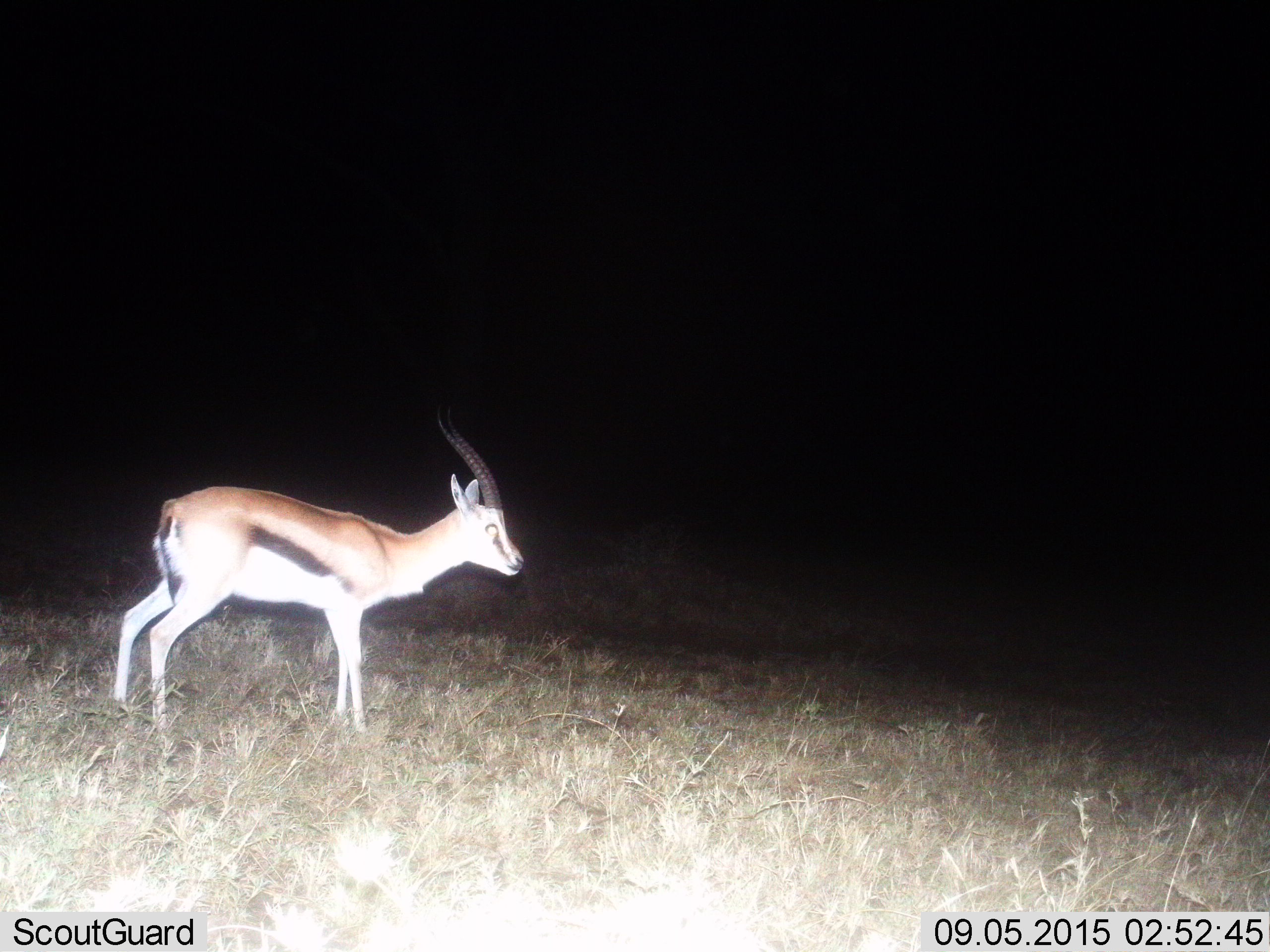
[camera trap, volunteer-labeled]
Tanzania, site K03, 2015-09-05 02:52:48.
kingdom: Animalia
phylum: Chordata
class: Mammalia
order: Artiodactyla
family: Bovidae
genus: Eudorcas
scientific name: Eudorcas thomsonii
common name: thomson's gazelle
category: gazellethomsons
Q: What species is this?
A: Gazellethomsons (thomson's gazelle) (Eudorcas thomsonii).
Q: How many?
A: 1.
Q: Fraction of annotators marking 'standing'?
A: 100%.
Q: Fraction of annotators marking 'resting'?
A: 0%.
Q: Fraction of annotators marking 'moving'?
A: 0%.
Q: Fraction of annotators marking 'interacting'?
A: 0%.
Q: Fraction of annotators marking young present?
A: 0%.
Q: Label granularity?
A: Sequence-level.